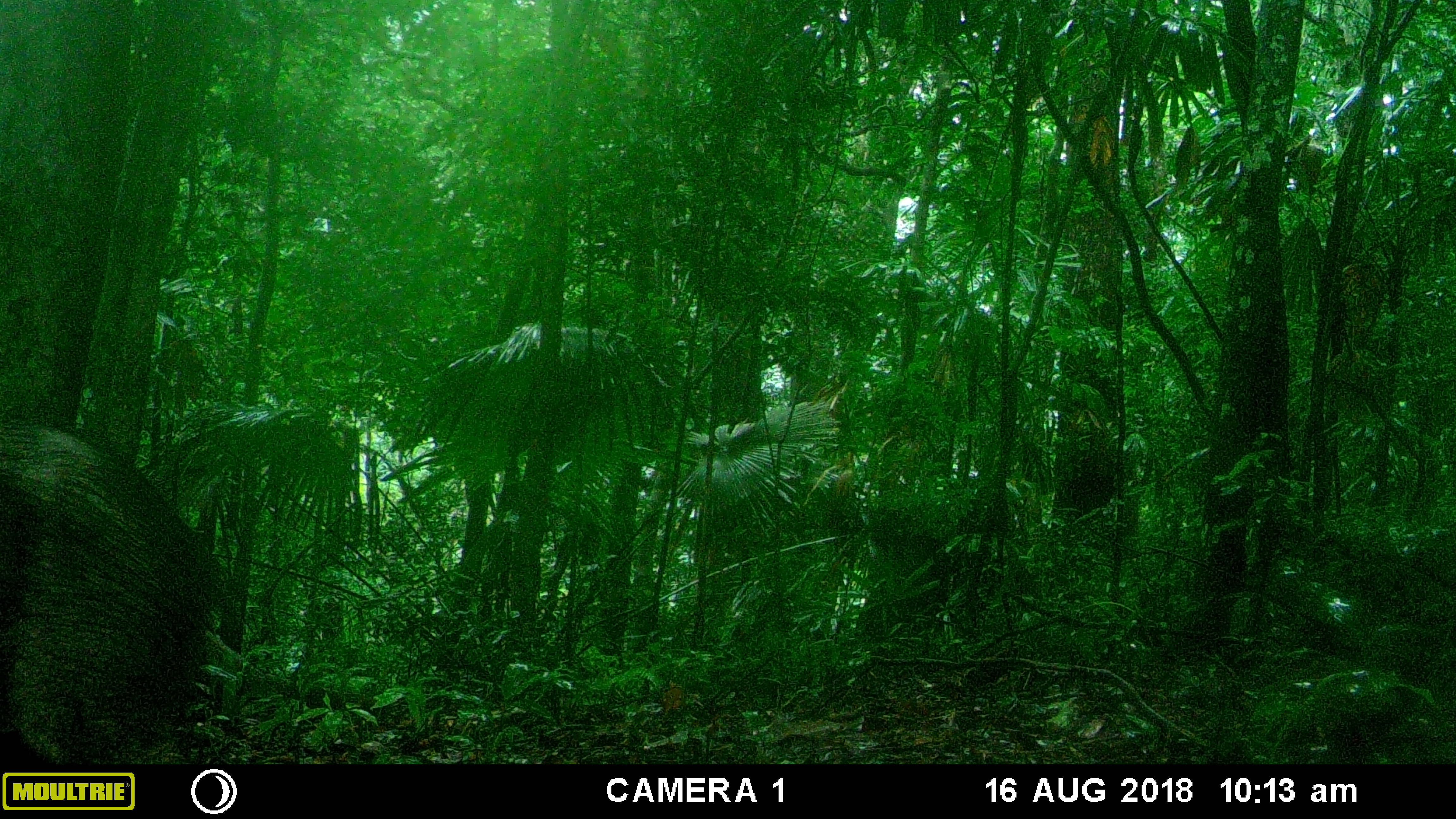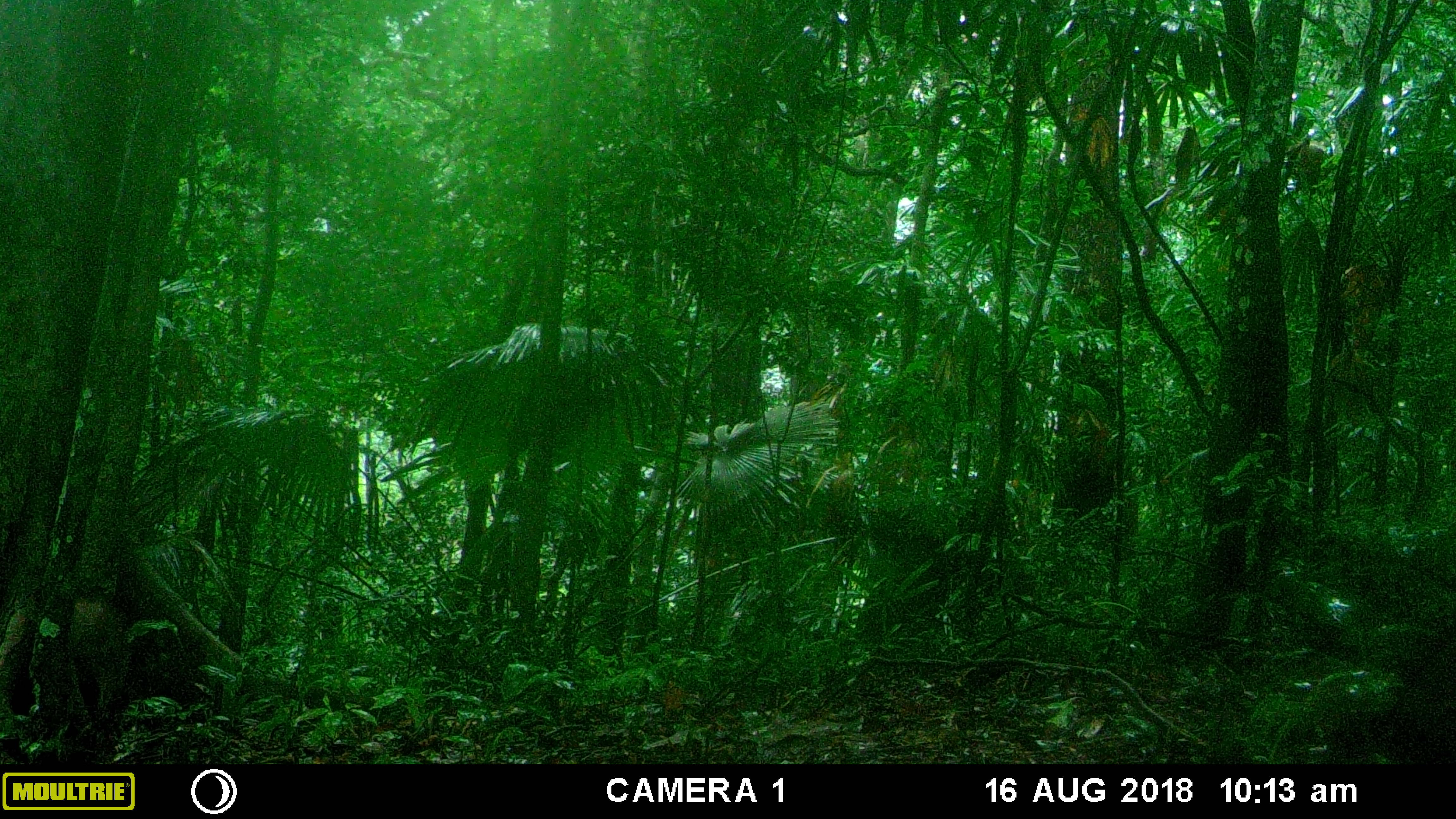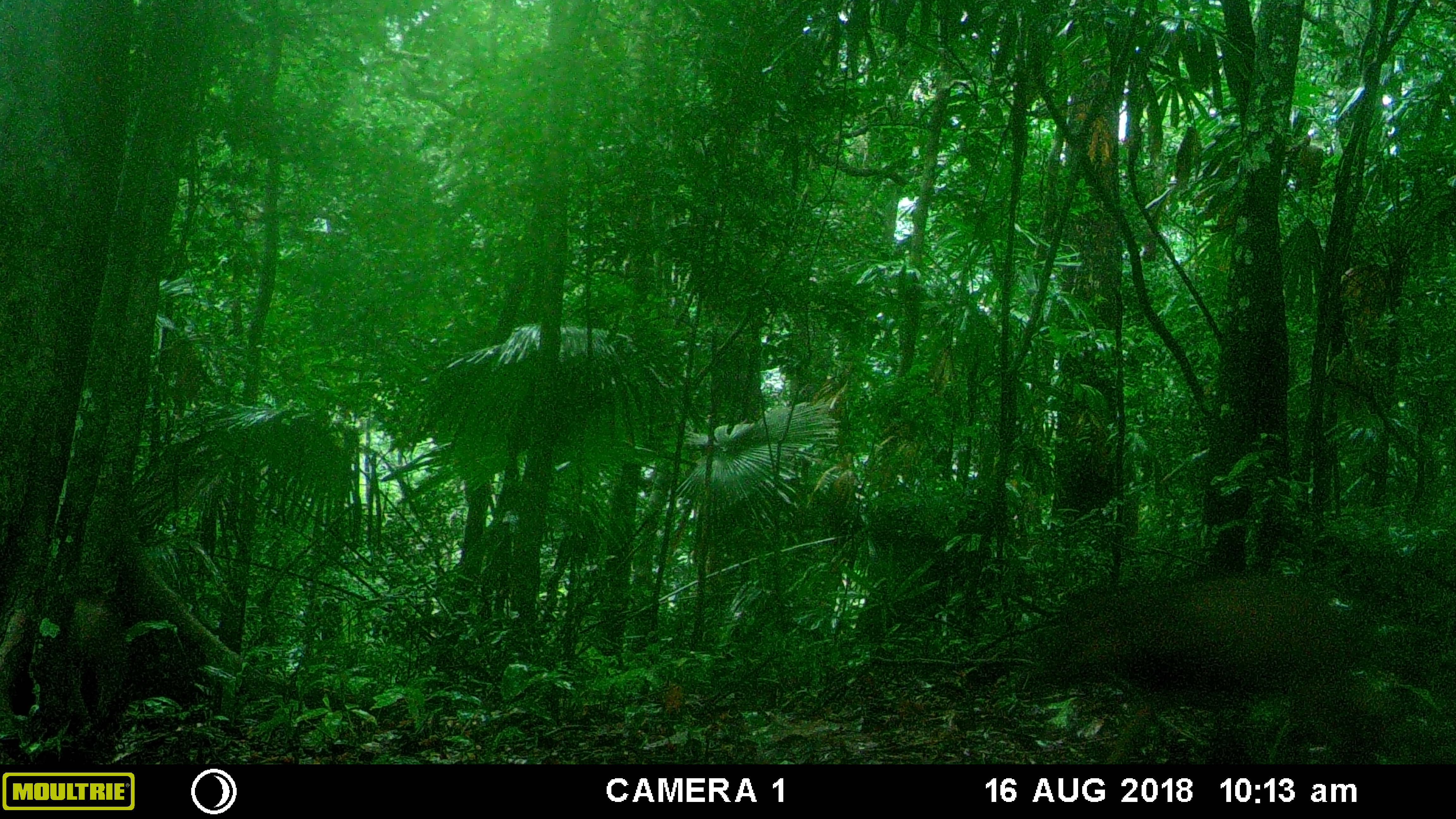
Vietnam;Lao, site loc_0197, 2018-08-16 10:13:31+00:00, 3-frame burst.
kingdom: Animalia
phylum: Chordata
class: Mammalia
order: Artiodactyla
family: Suidae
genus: Sus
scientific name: Sus scrofa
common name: eurasian wild pig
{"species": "eurasian wild pig (Sus scrofa)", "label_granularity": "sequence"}